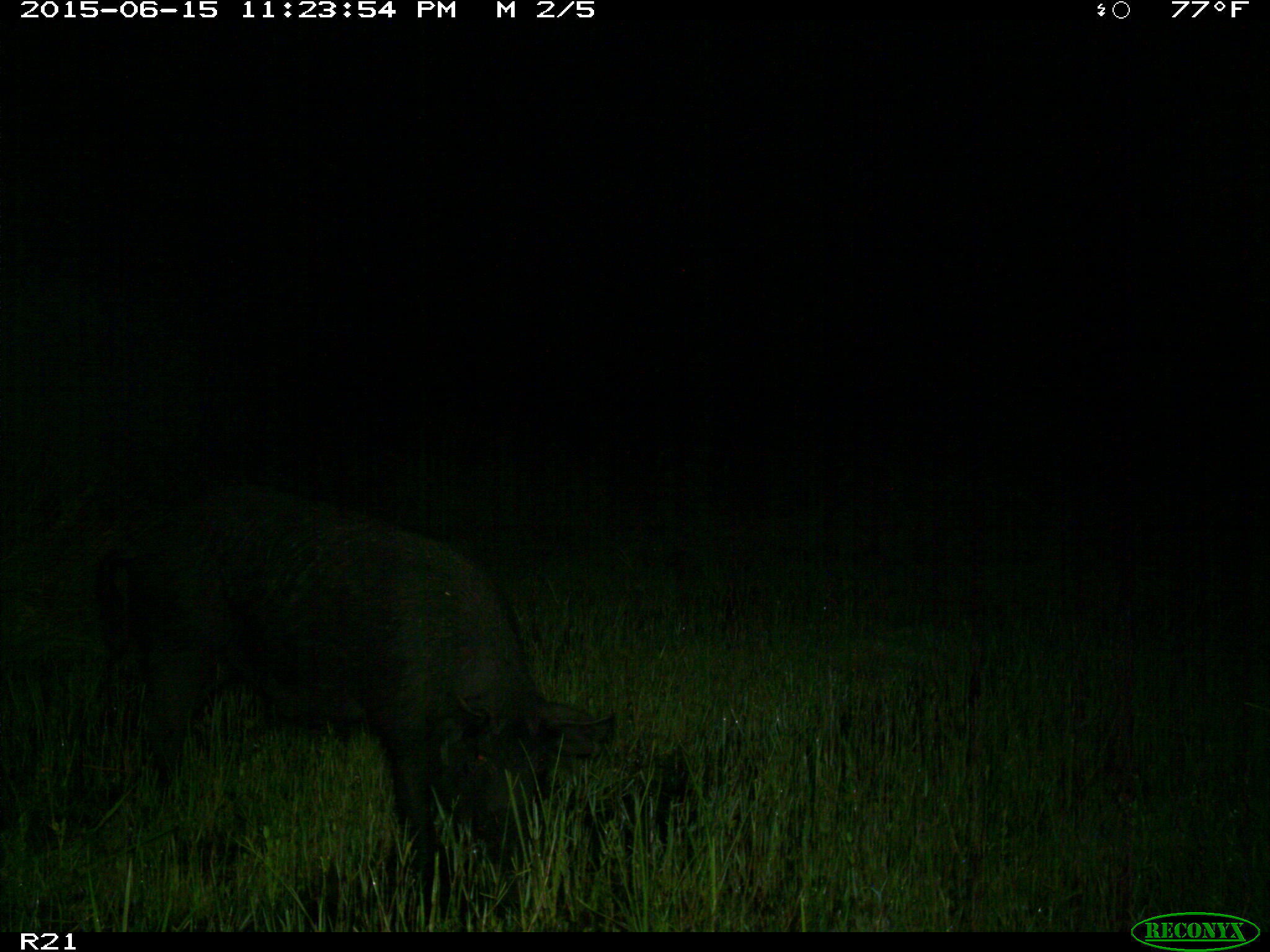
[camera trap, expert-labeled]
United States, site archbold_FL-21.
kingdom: Animalia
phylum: Chordata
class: Mammalia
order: Artiodactyla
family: Suidae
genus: Sus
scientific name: Sus scrofa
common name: wild boar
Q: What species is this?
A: Sus scrofa (wild boar).